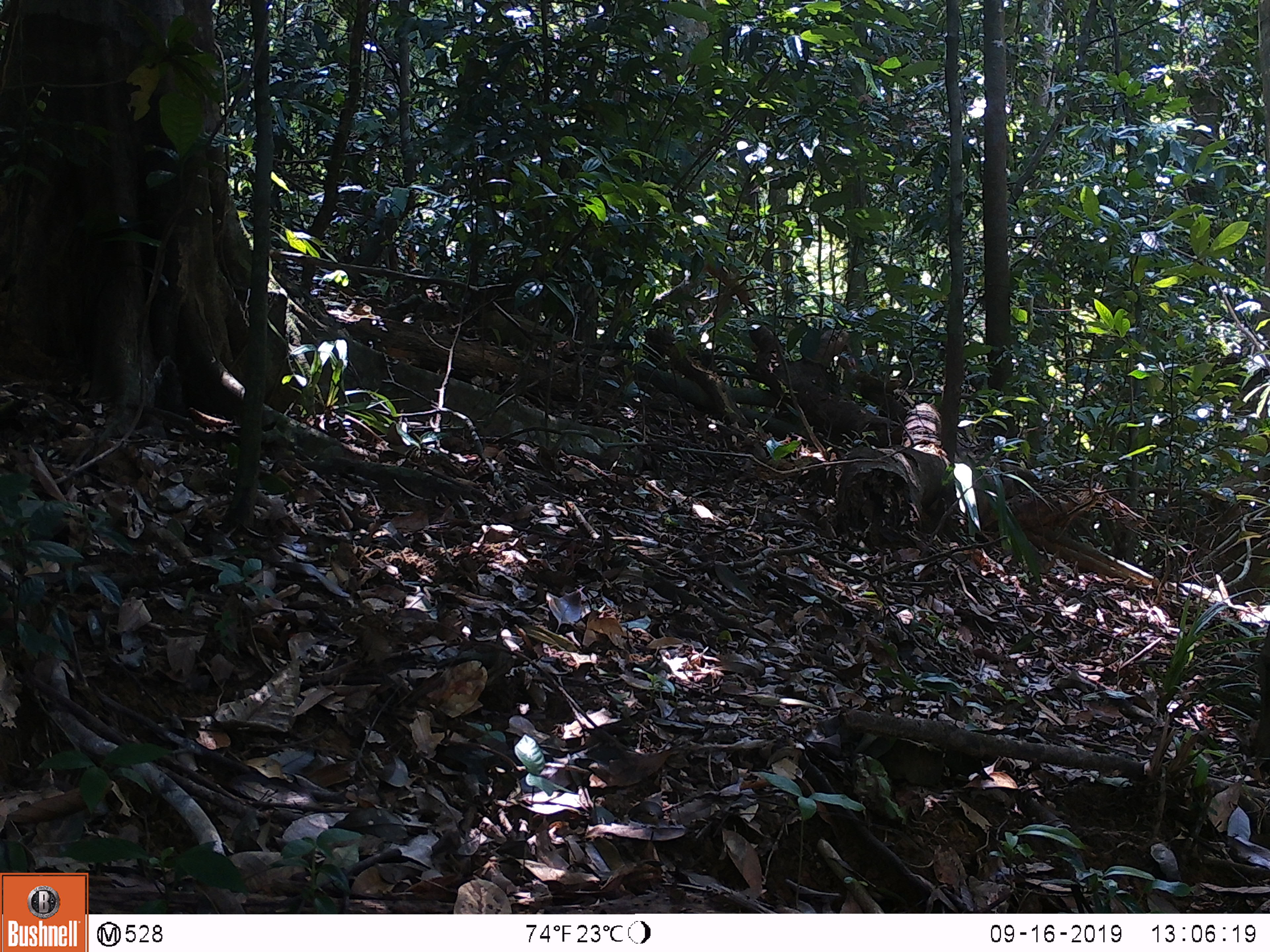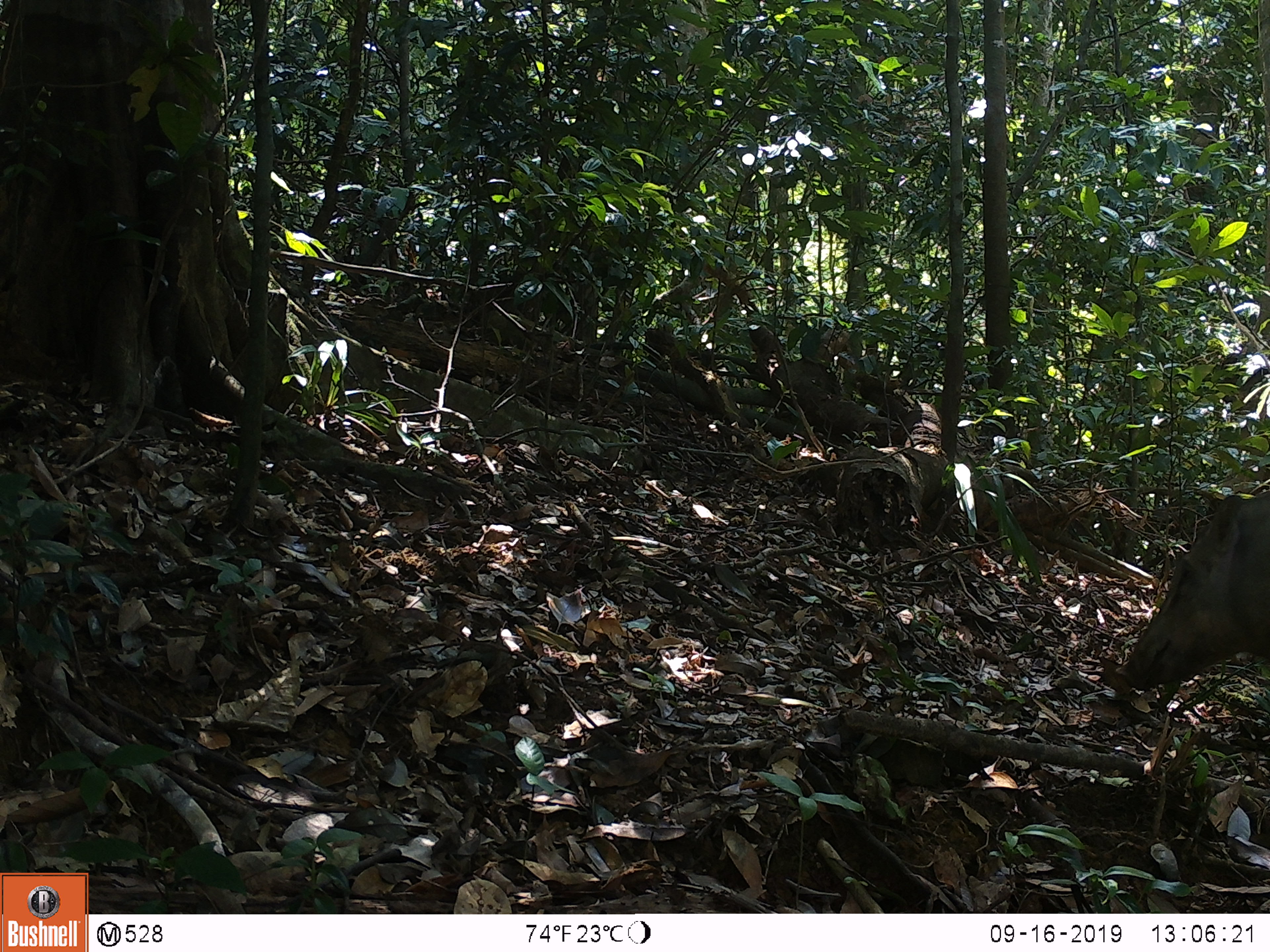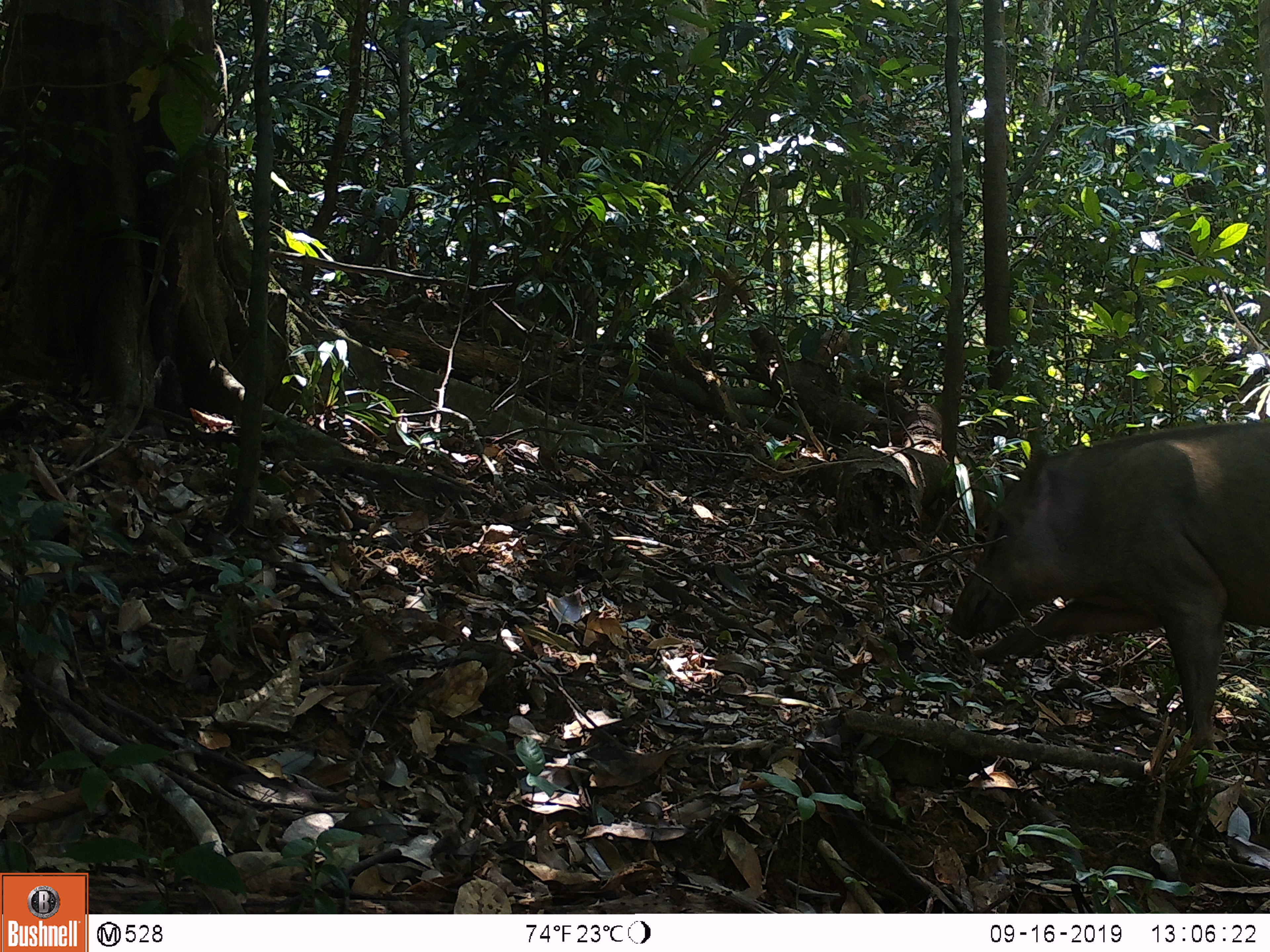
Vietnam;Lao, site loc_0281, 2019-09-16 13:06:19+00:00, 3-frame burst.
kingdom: Animalia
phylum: Chordata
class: Mammalia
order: Artiodactyla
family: Suidae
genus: Sus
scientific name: Sus scrofa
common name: eurasian wild pig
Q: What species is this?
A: Eurasian wild pig (Sus scrofa).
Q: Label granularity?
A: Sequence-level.